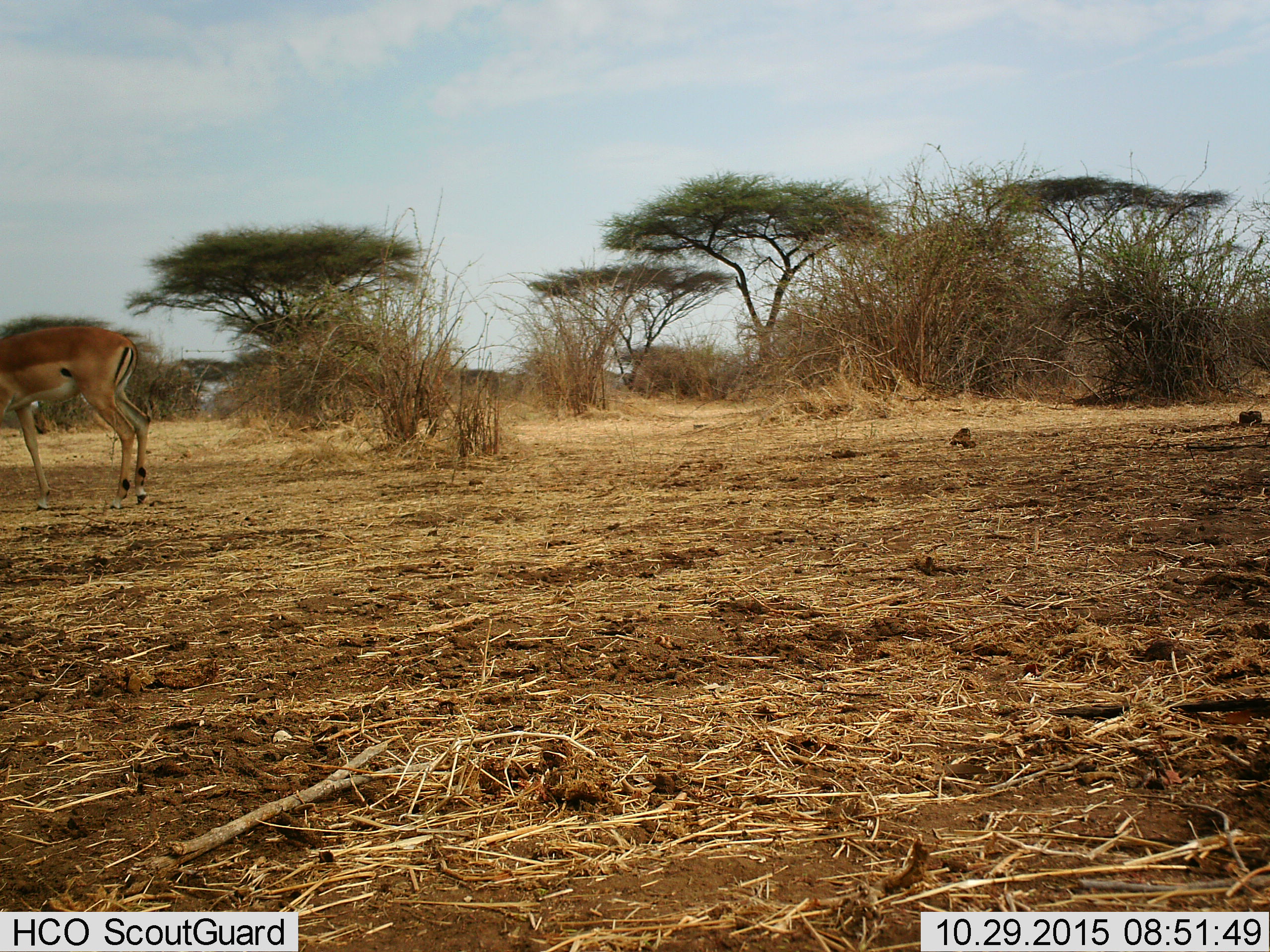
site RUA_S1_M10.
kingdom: Animalia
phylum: Chordata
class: Mammalia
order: Artiodactyla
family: Bovidae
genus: Aepyceros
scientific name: Aepyceros melampus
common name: impala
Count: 1.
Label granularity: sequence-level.